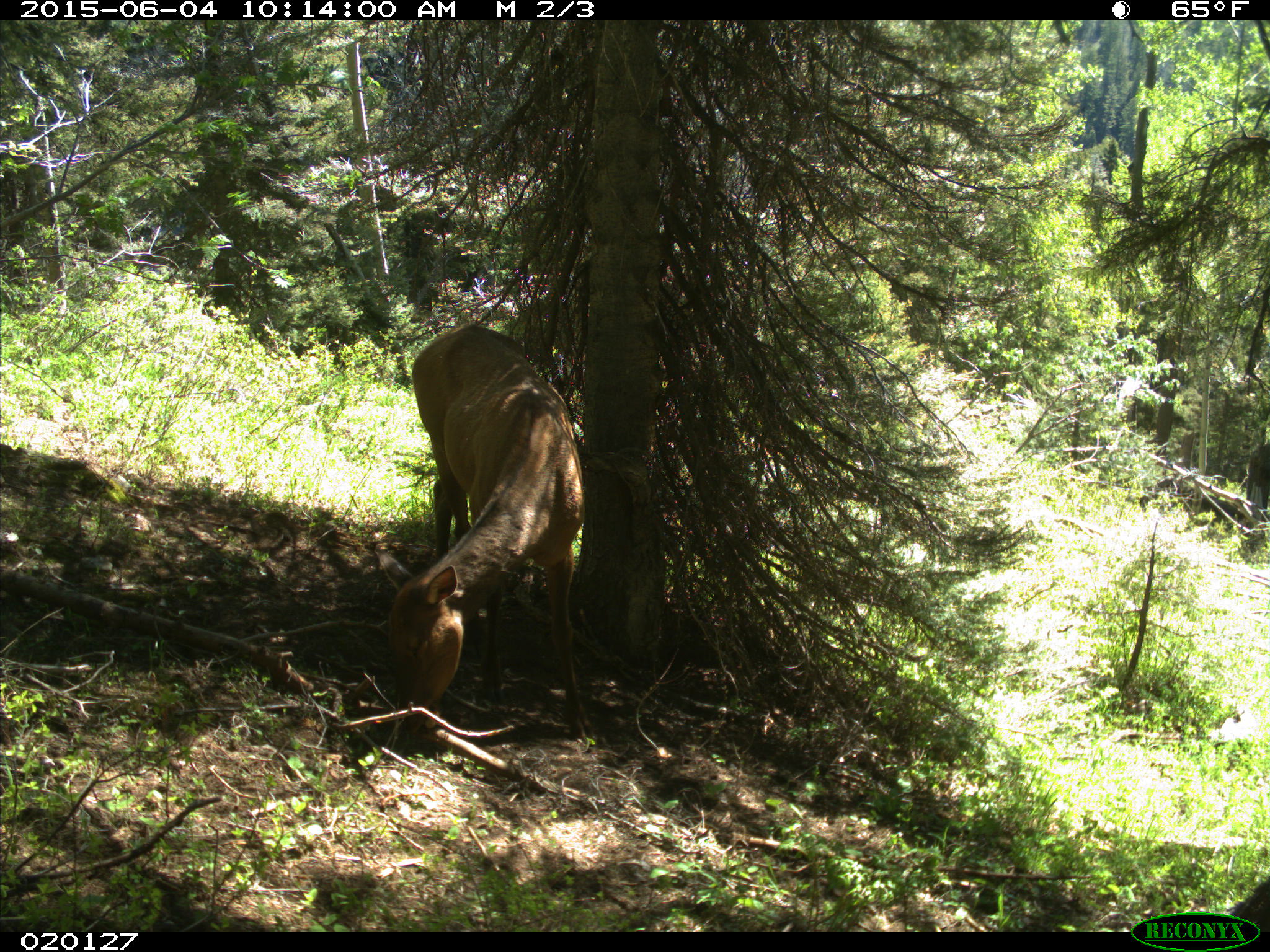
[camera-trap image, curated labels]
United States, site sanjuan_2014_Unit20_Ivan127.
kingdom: Animalia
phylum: Chordata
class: Mammalia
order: Artiodactyla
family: Cervidae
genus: Cervus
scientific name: Cervus elaphus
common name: red deer